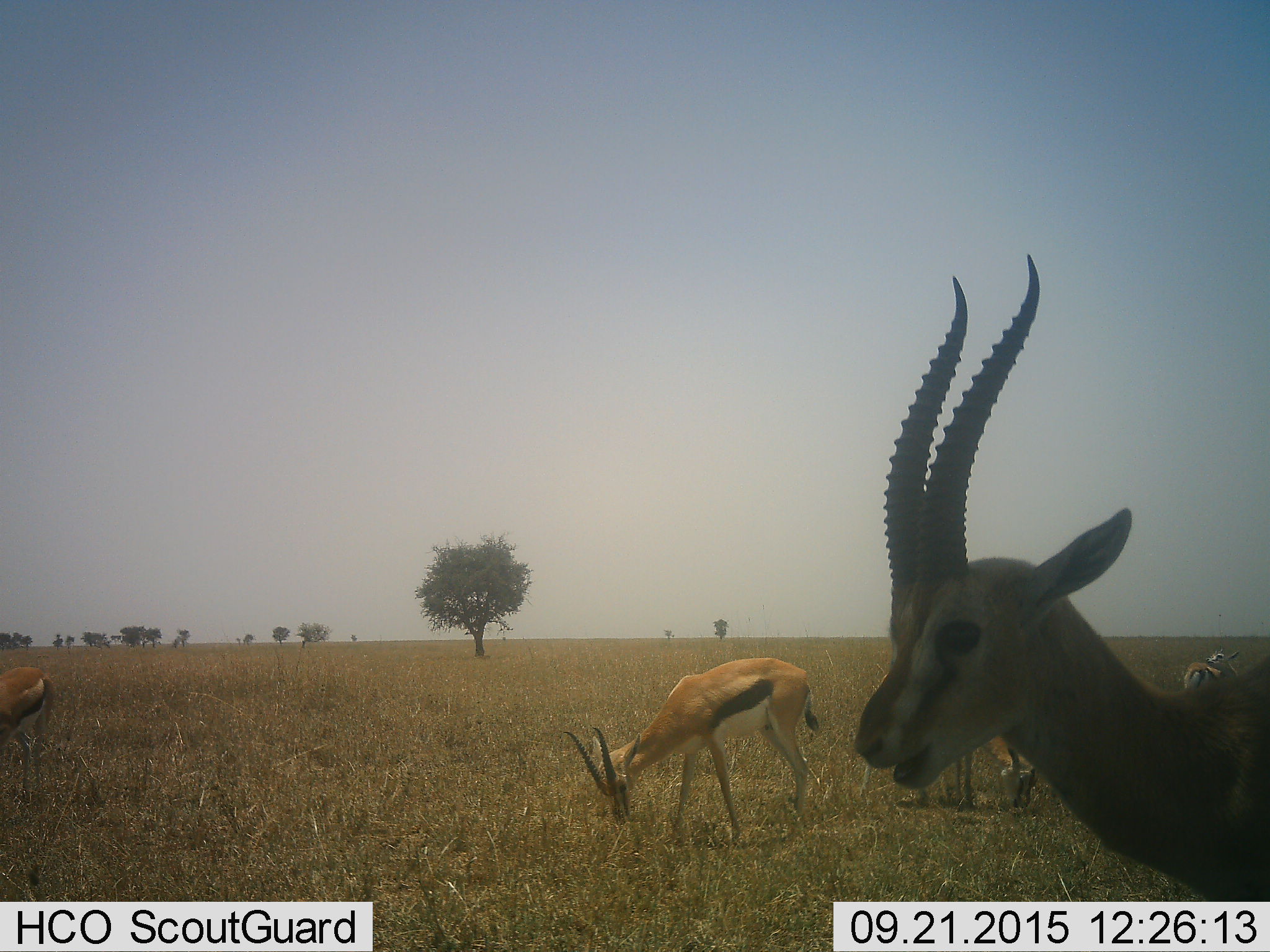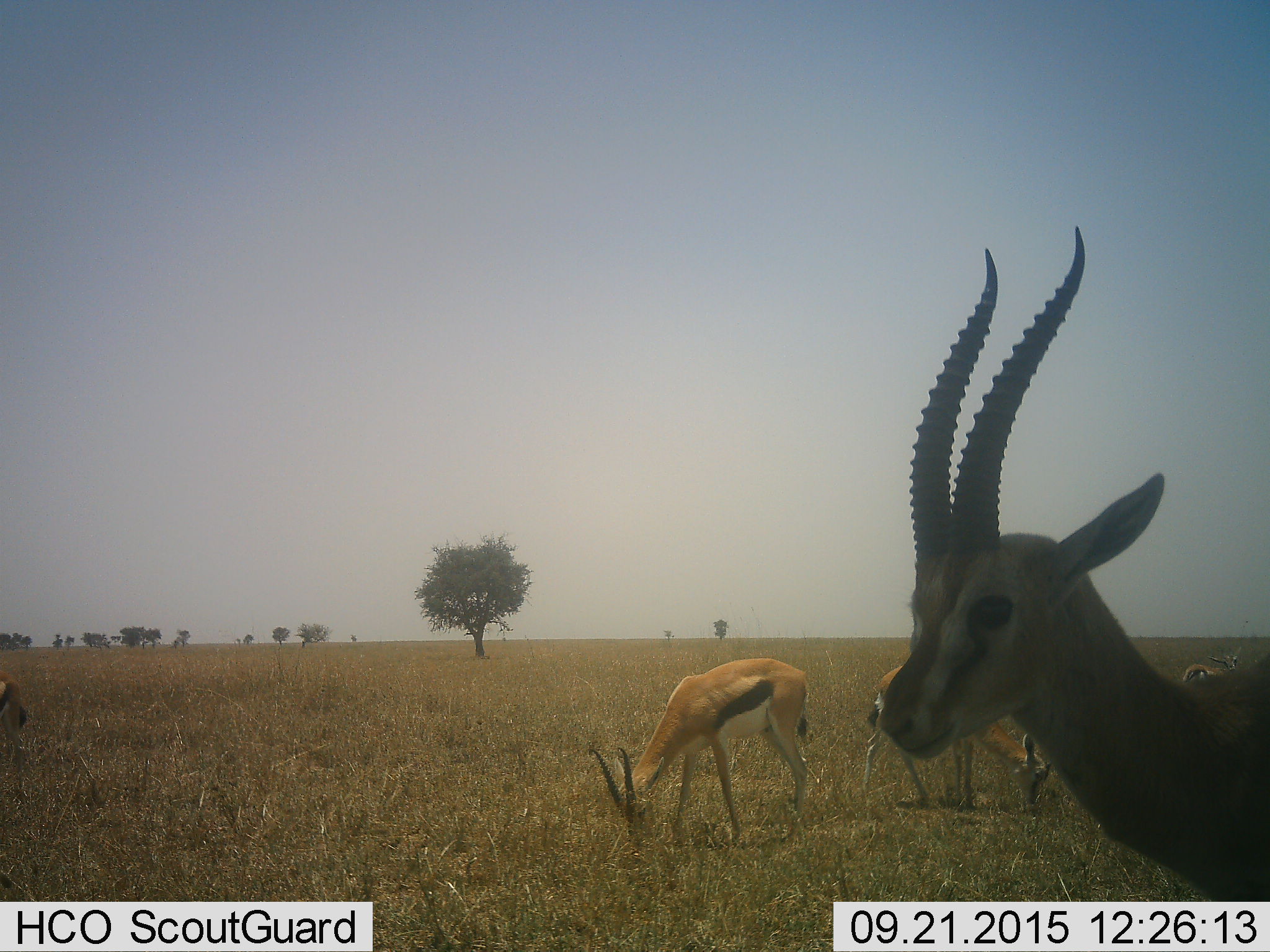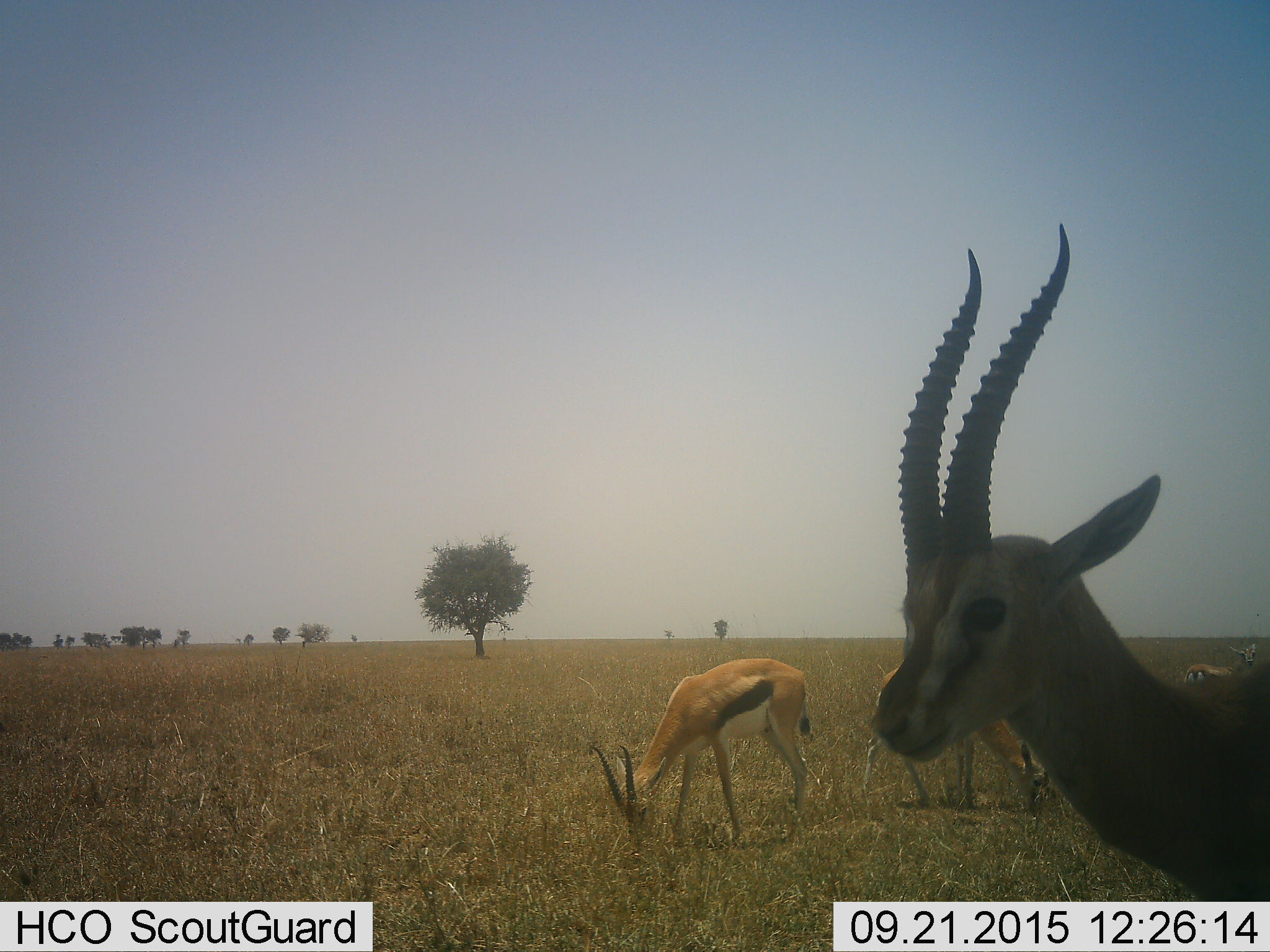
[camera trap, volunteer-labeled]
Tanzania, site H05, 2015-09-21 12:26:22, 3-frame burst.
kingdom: Animalia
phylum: Chordata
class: Mammalia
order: Artiodactyla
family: Bovidae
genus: Eudorcas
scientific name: Eudorcas thomsonii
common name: thomson's gazelle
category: gazellethomsons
Gazellethomsons (thomson's gazelle) (Eudorcas thomsonii), count 5. Behavior (volunteer vote fractions): standing 67%, resting 11%, moving 44%, interacting 0%. Young present (vote fraction): 11%. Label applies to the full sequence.